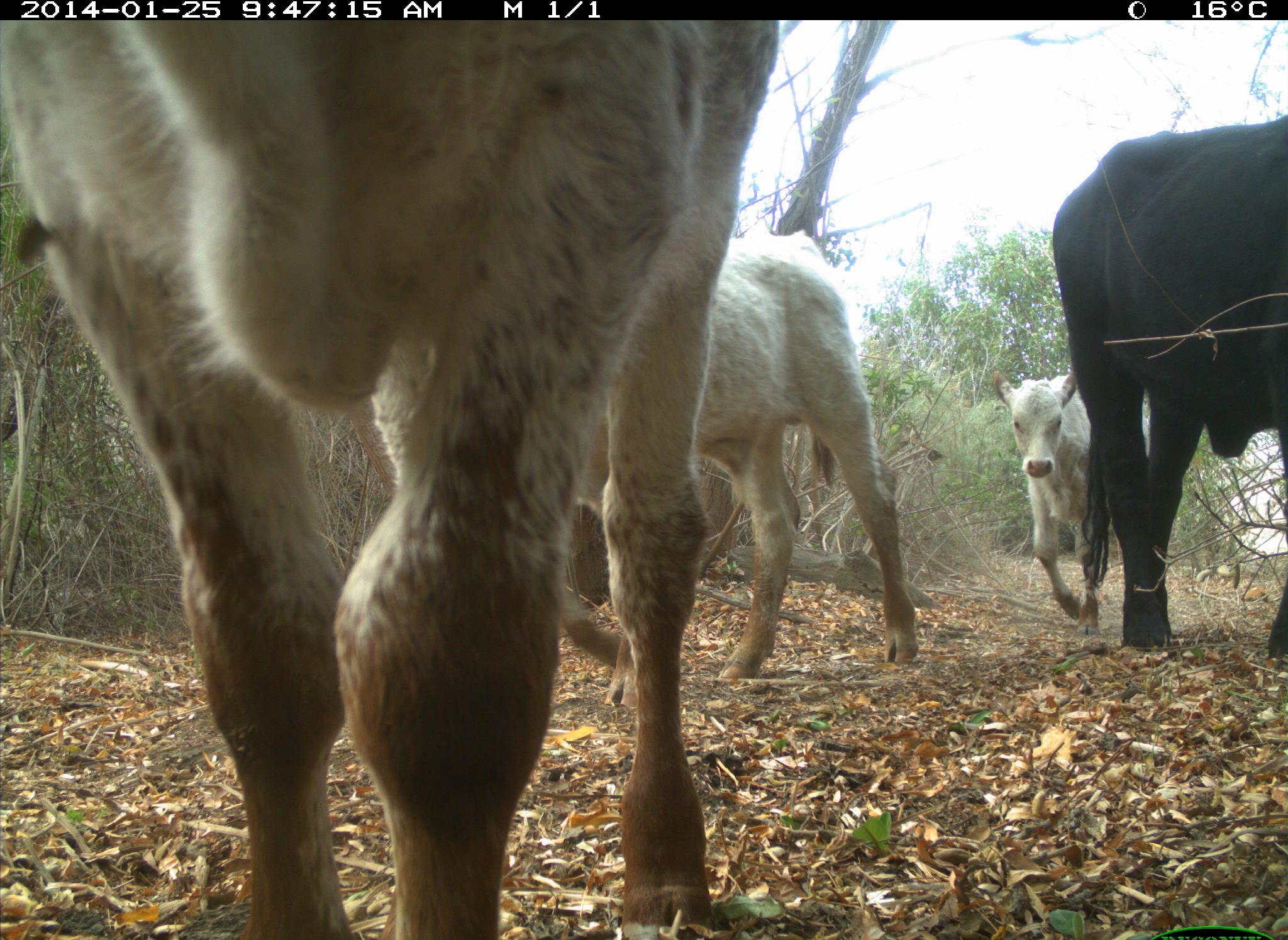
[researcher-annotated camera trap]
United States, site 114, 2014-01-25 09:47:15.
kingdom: Animalia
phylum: Chordata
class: Mammalia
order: Artiodactyla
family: Bovidae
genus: Bos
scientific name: Bos taurus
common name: cow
Cow (Bos taurus).